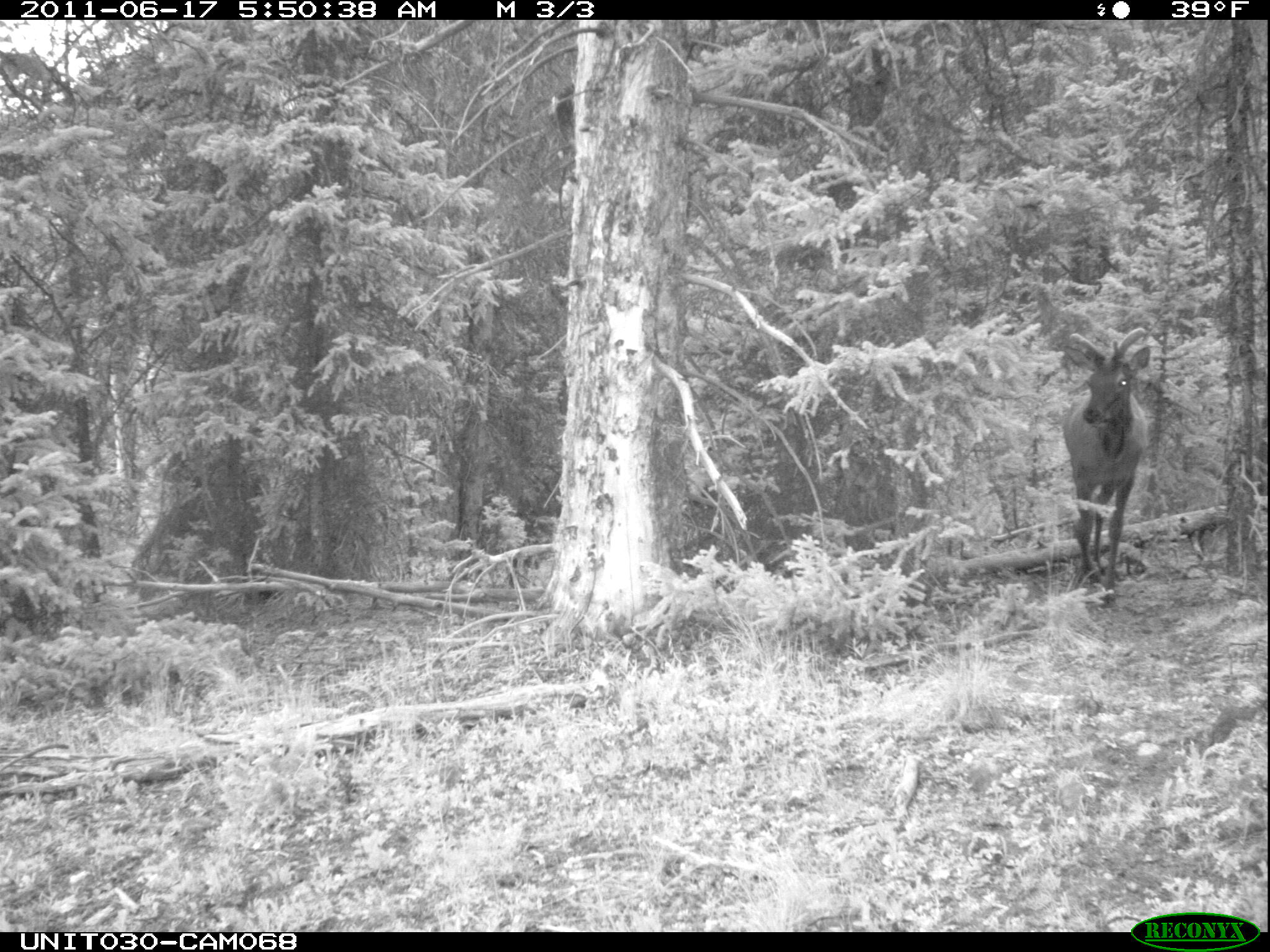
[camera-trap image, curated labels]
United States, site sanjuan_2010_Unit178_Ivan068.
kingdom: Animalia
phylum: Chordata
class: Mammalia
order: Artiodactyla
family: Cervidae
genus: Cervus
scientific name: Cervus elaphus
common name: red deer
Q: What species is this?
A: Cervus elaphus (red deer).